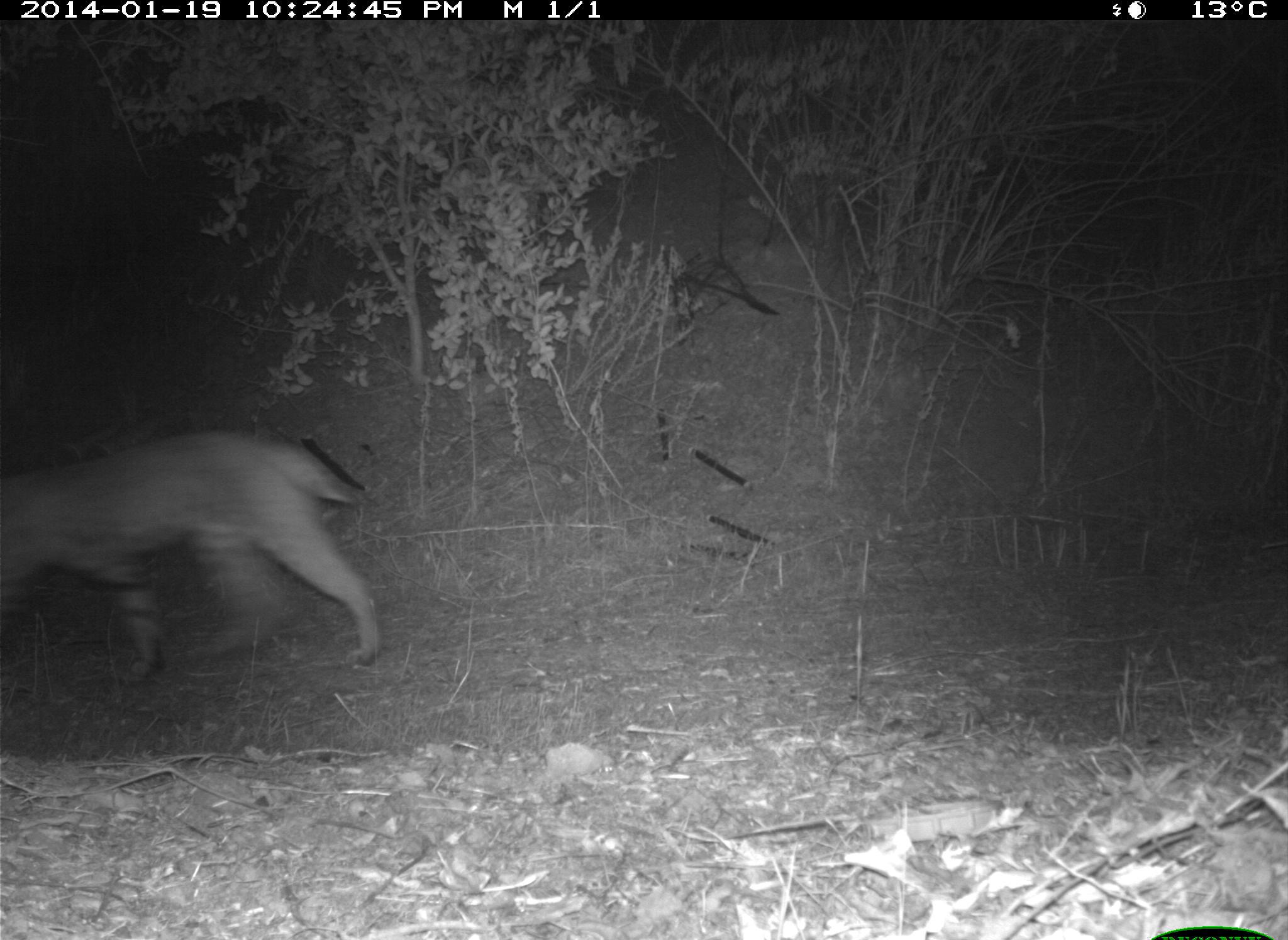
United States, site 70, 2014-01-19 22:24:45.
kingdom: Animalia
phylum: Chordata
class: Mammalia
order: Carnivora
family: Felidae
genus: Lynx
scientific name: Lynx rufus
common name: bobcat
Bobcat (Lynx rufus).